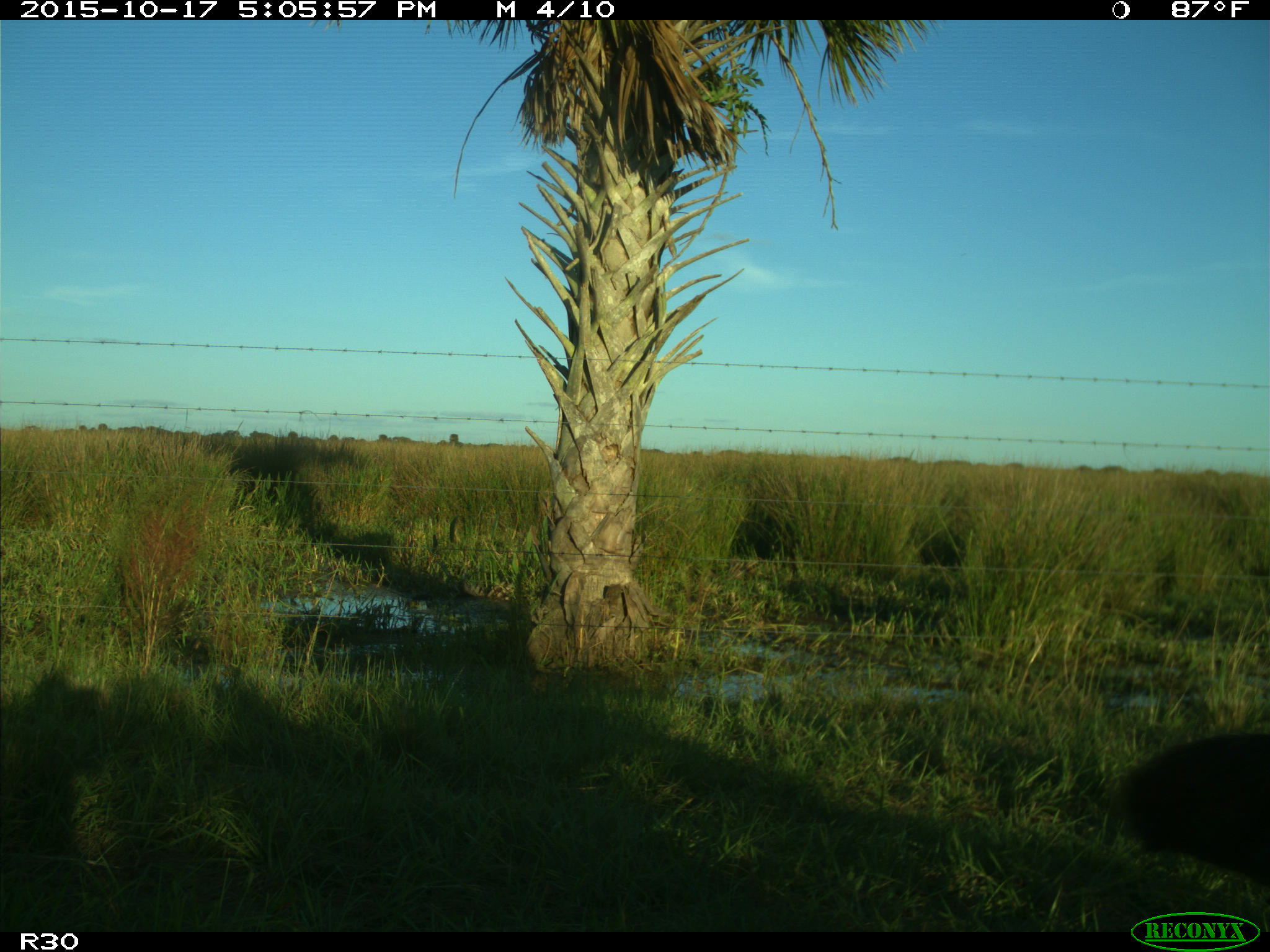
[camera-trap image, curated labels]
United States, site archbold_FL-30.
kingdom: Animalia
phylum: Chordata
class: Mammalia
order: Artiodactyla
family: Bovidae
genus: Bos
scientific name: Bos taurus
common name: domestic cow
Bos taurus (domestic cow).